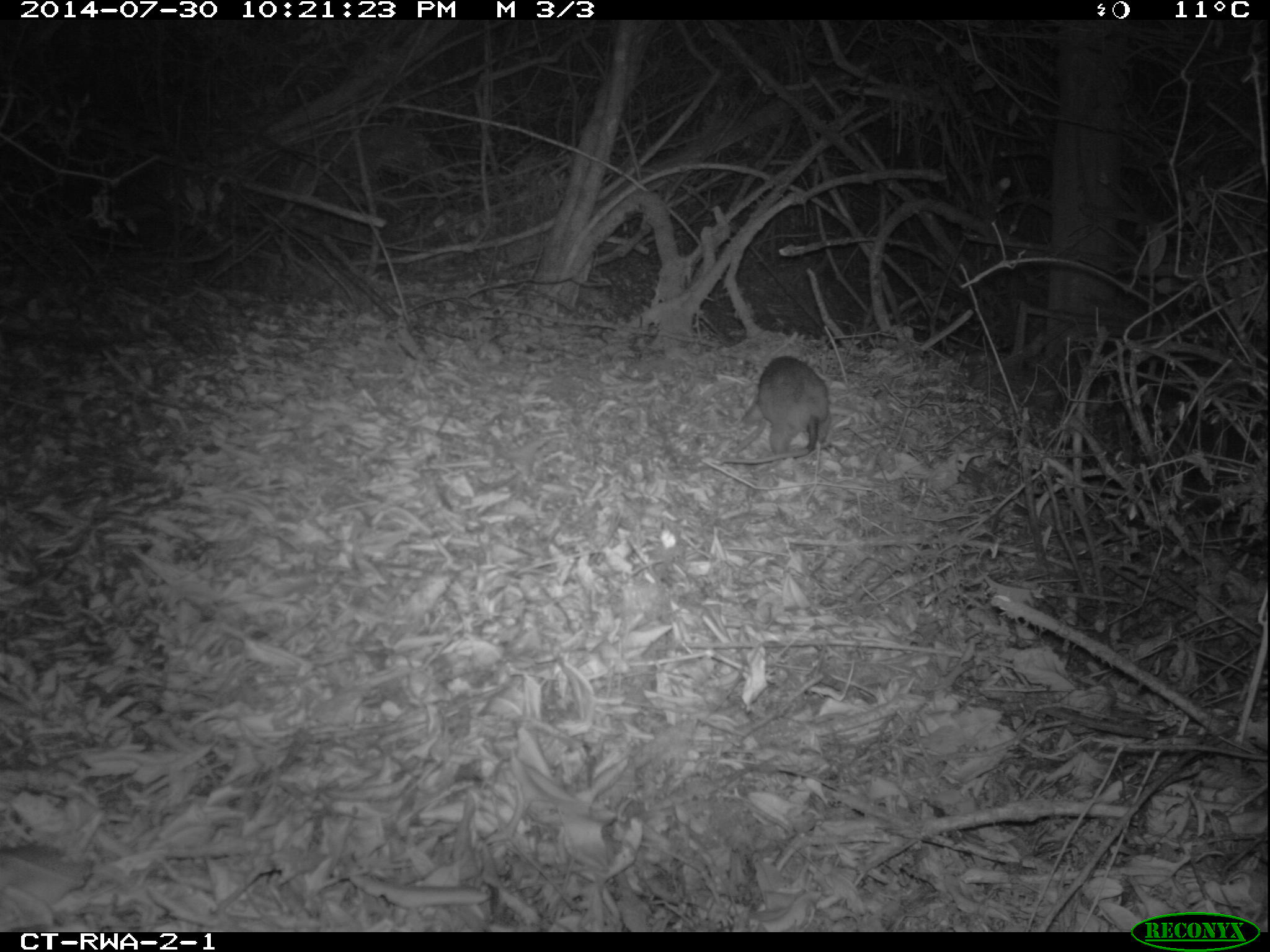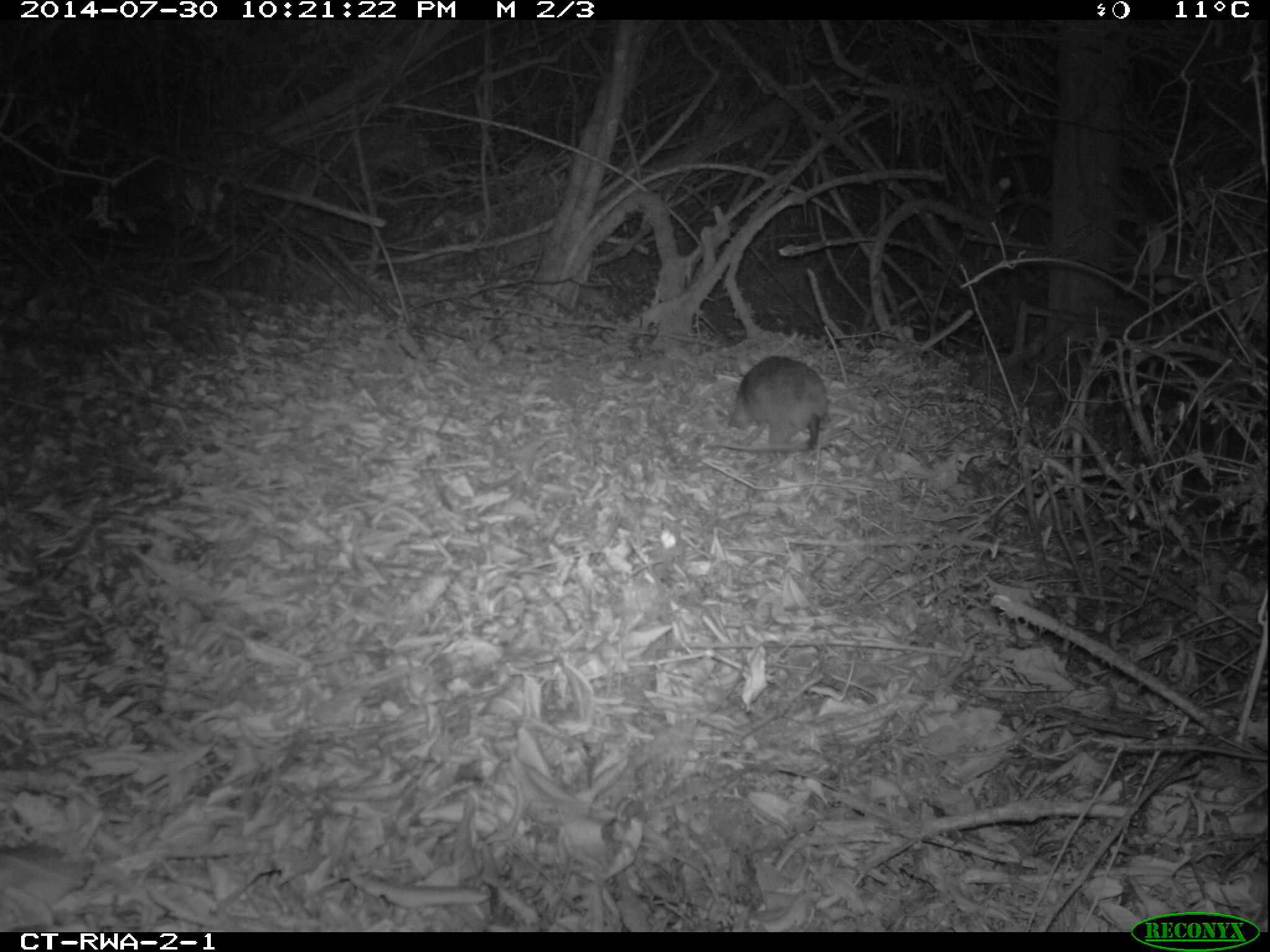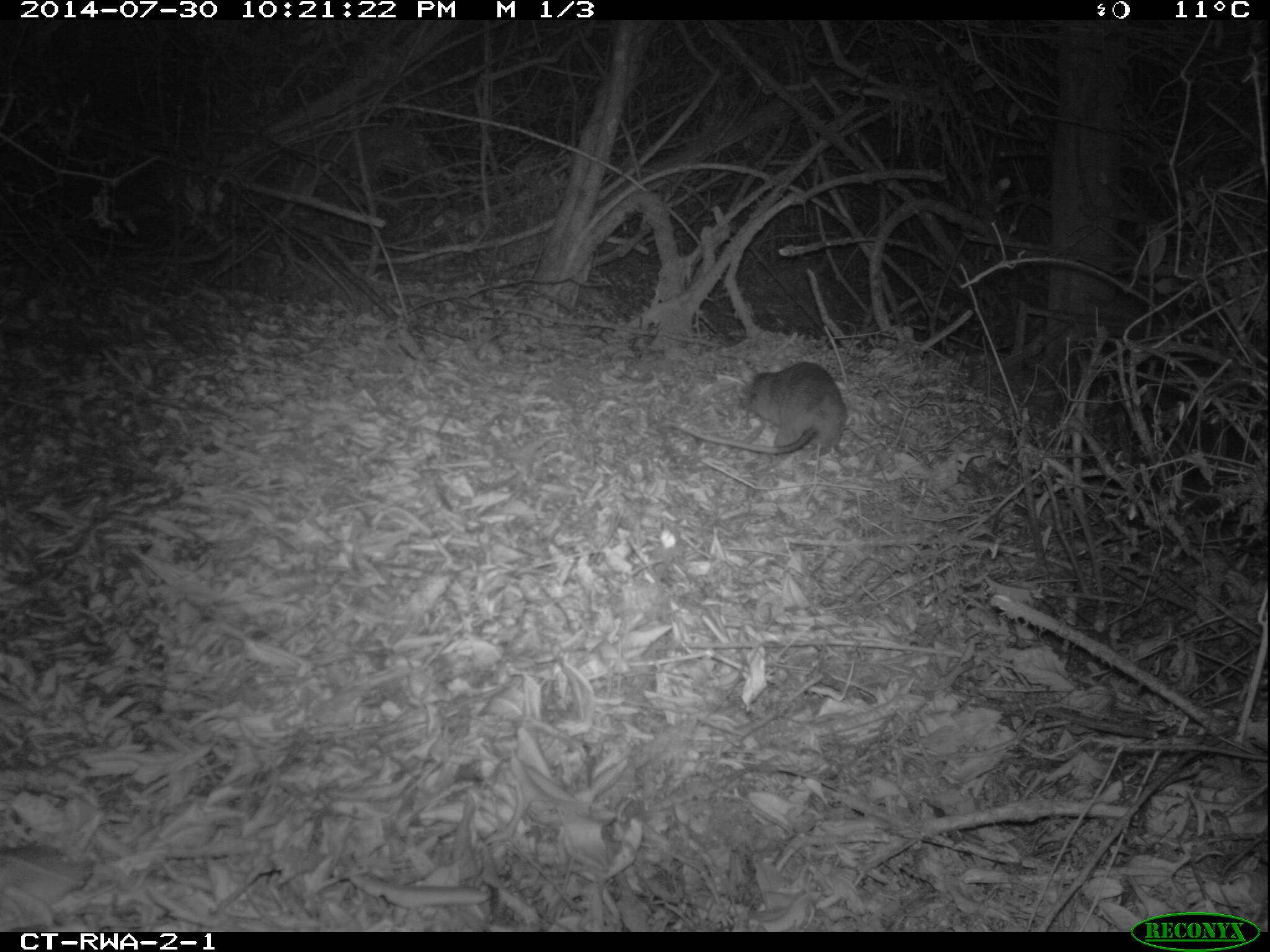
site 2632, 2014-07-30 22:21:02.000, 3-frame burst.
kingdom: Animalia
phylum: Chordata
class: Mammalia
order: Rodentia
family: Nesomyidae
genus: Cricetomys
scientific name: Cricetomys gambianus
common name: african giant pouched rat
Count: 1.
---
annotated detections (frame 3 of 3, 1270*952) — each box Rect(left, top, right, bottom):
cricetomys gambianus: Rect(651, 357, 851, 467)